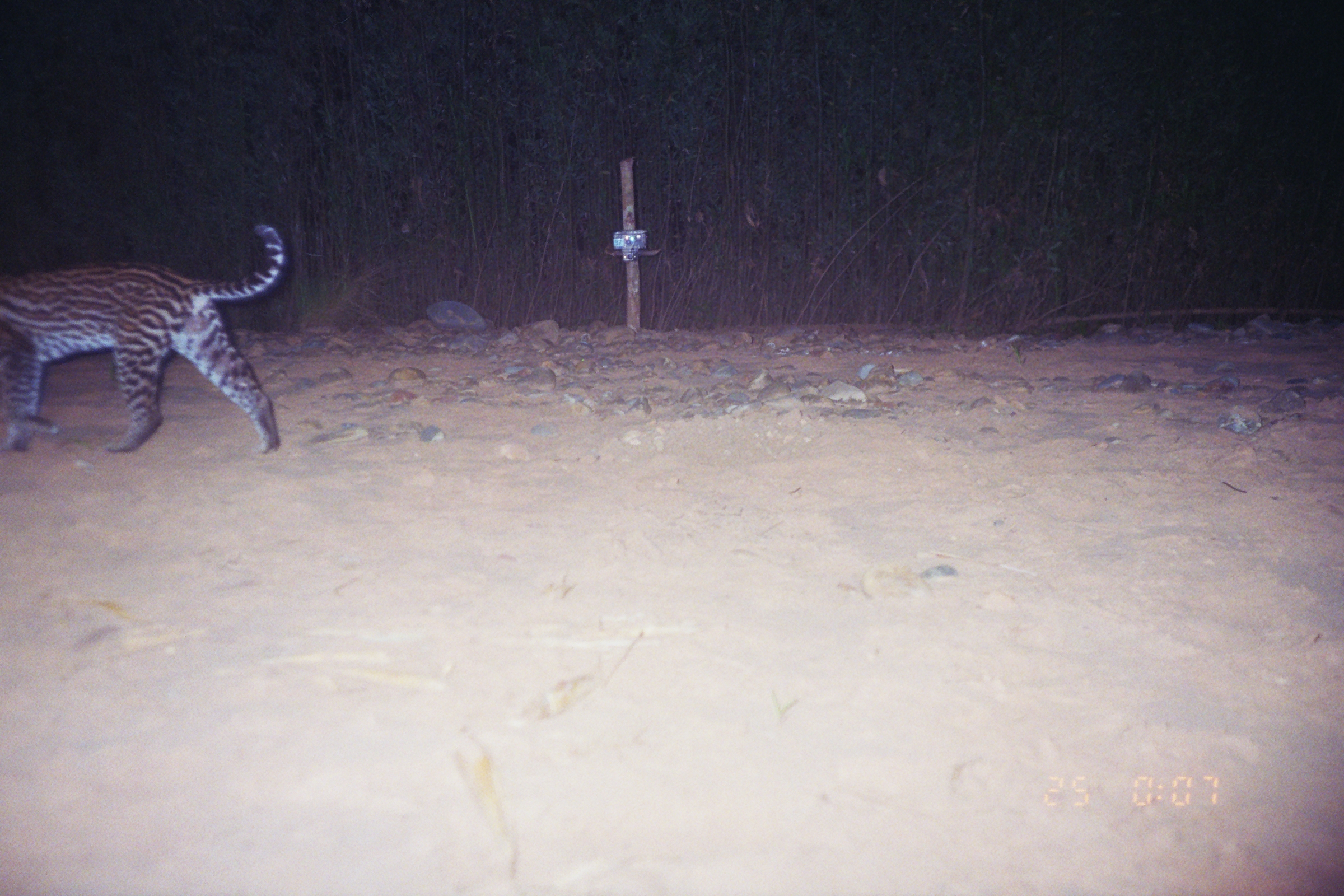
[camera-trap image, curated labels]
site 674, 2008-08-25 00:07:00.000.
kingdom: Animalia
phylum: Chordata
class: Mammalia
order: Carnivora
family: Felidae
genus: Leopardus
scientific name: Leopardus pardalis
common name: ocelot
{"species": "Leopardus pardalis (ocelot)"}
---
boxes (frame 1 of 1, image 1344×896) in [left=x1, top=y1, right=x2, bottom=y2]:
leopardus pardalis: [left=0, top=223, right=285, bottom=454]